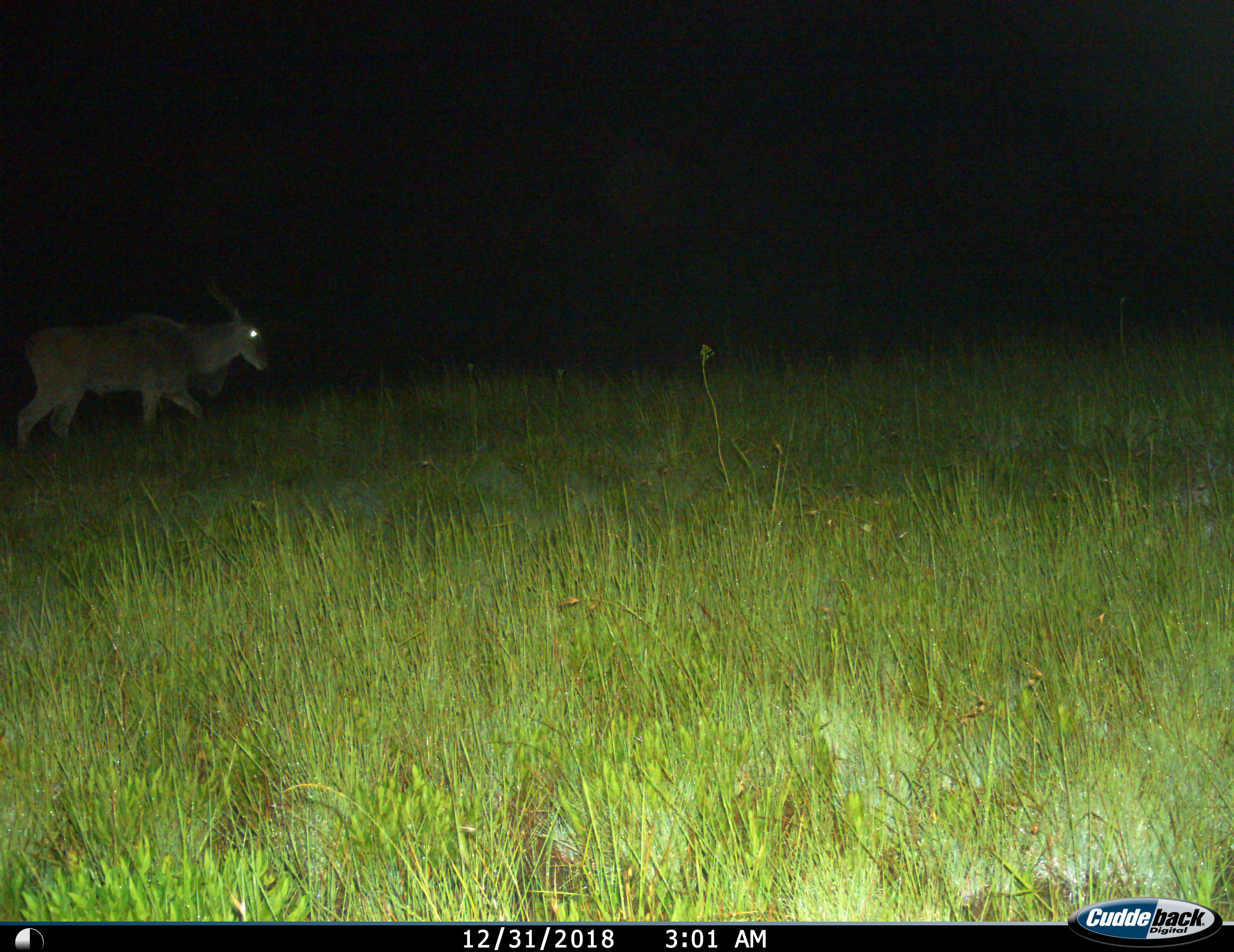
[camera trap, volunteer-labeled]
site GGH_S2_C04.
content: unidentified animal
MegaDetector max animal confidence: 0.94